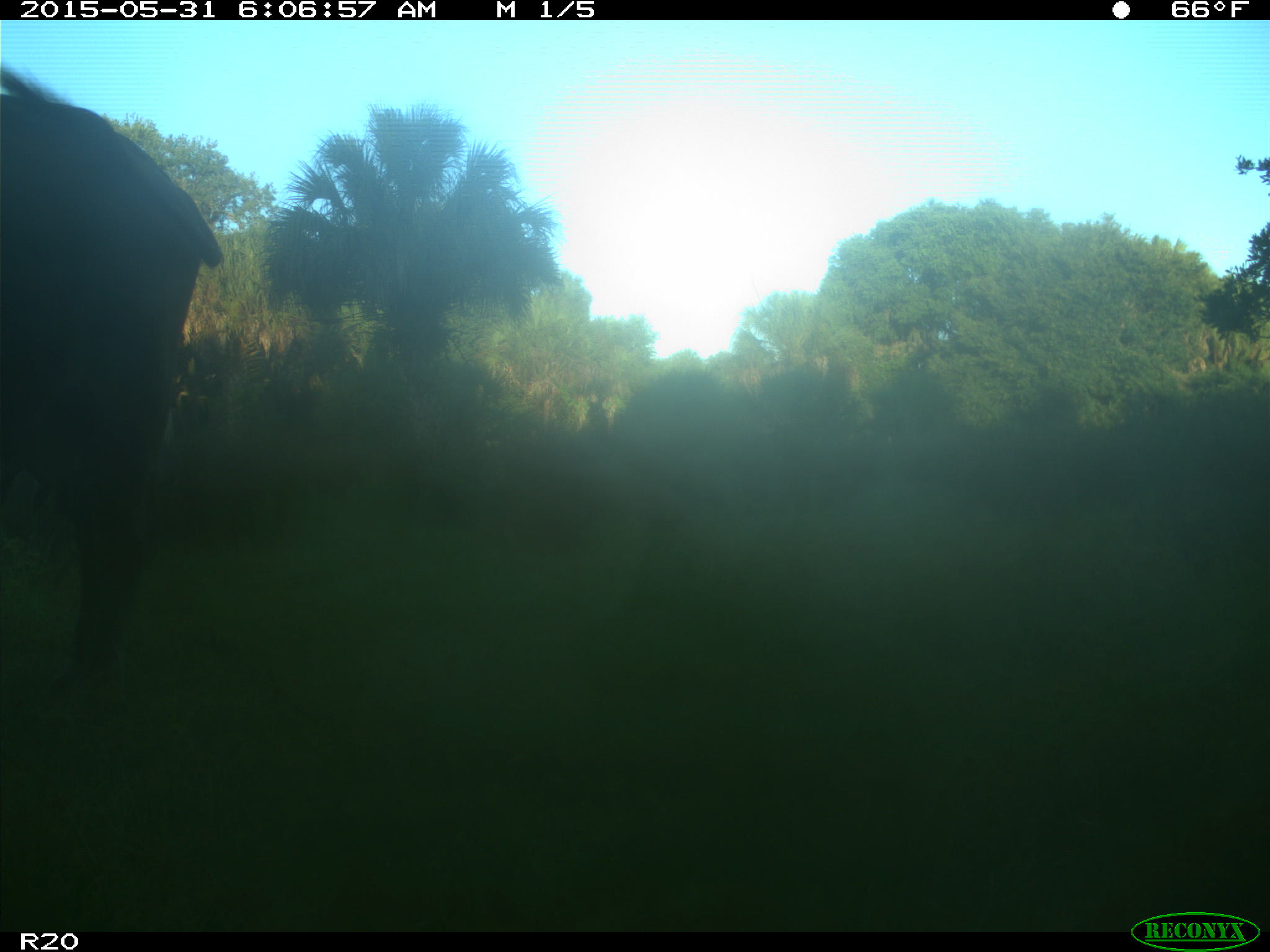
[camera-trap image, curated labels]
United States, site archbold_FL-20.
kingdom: Animalia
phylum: Chordata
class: Mammalia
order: Artiodactyla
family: Bovidae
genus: Bos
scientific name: Bos taurus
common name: domestic cow